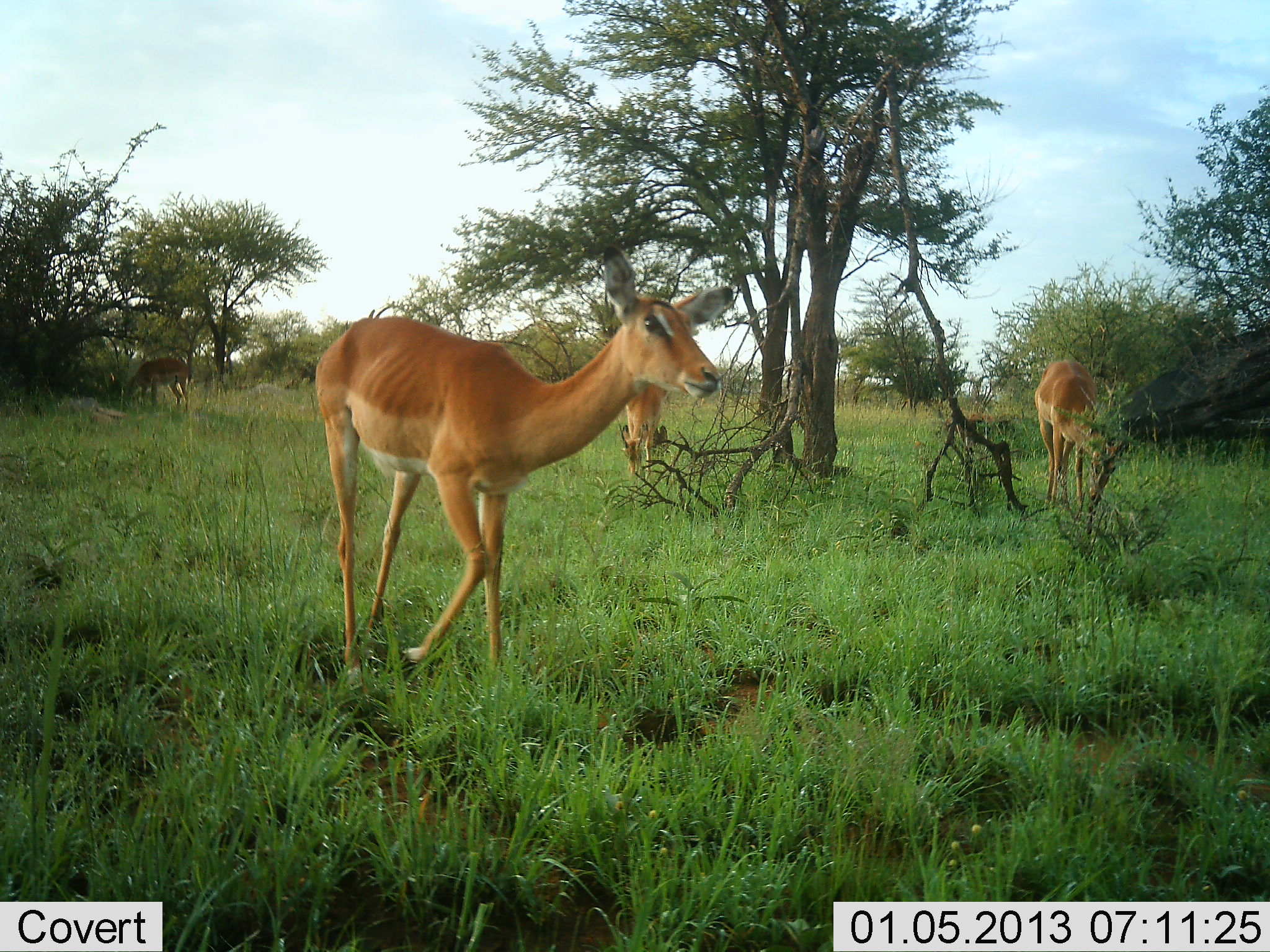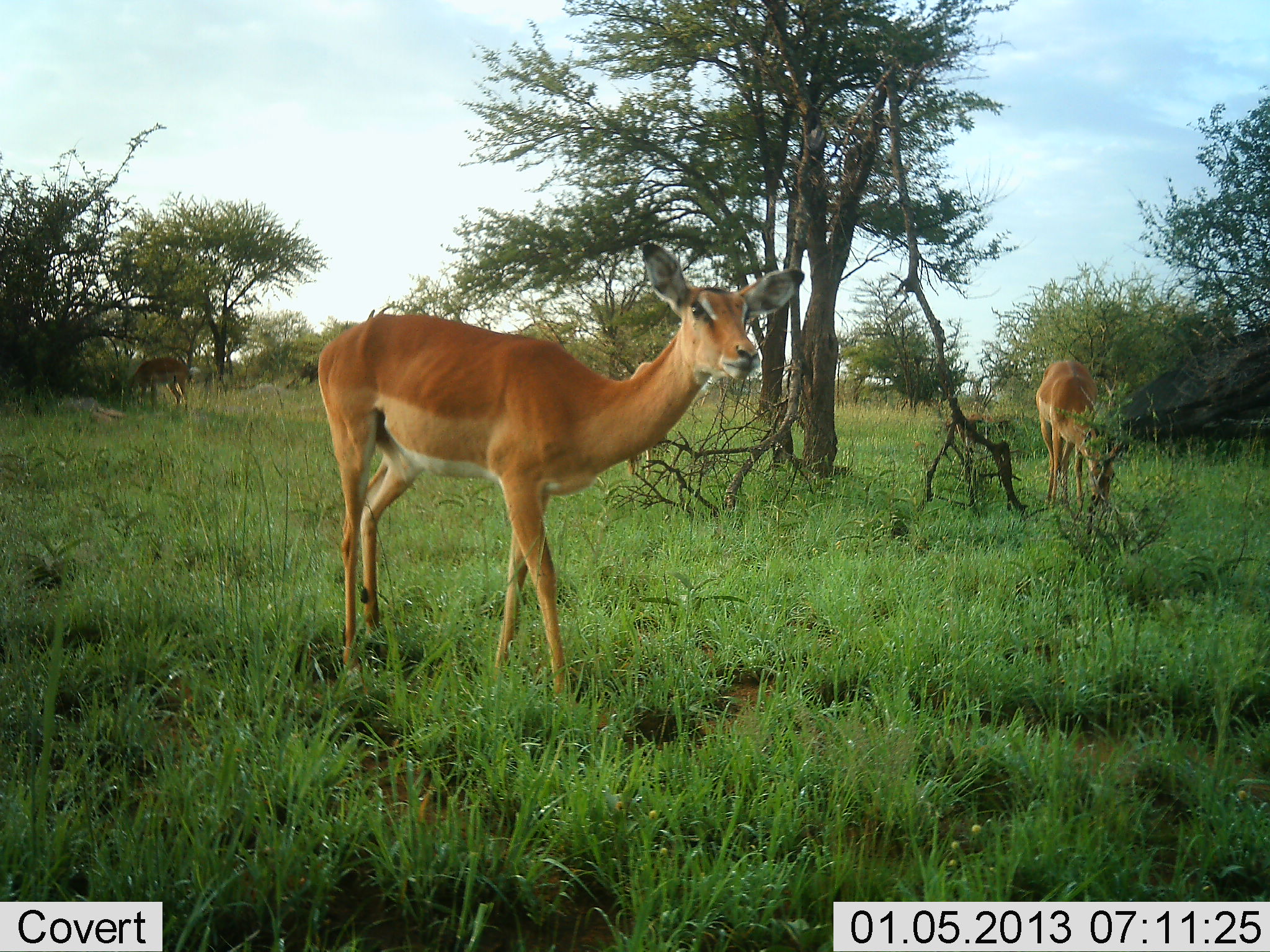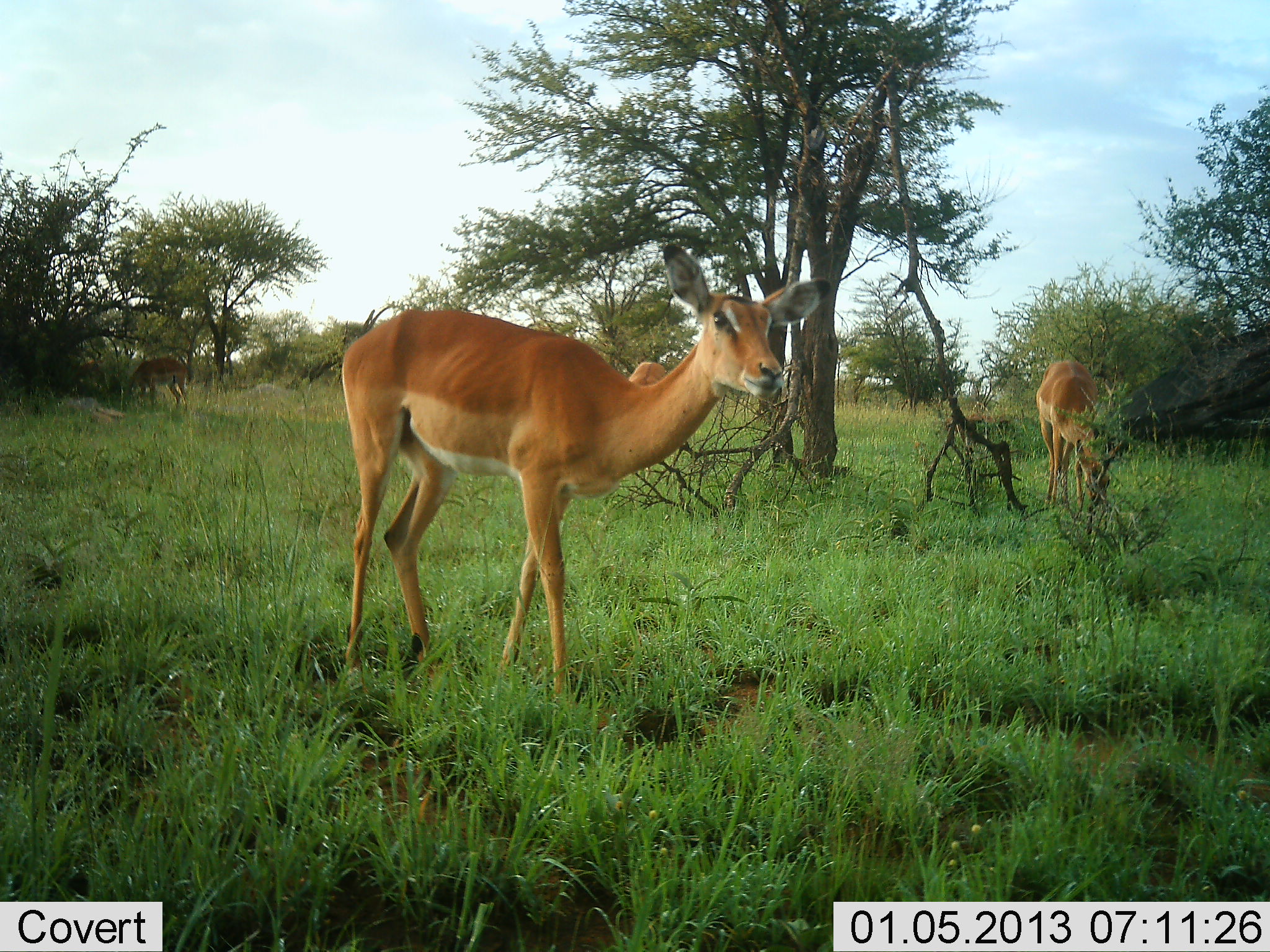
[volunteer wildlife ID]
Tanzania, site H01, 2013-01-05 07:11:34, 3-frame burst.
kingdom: Animalia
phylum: Chordata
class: Mammalia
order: Artiodactyla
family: Bovidae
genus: Aepyceros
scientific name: Aepyceros melampus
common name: impala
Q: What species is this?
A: Impala (Aepyceros melampus).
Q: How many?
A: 4.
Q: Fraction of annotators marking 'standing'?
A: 50%.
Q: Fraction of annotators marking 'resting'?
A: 4%.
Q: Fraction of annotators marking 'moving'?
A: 46%.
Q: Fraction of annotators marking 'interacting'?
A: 0%.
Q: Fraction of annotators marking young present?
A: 0%.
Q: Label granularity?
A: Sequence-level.